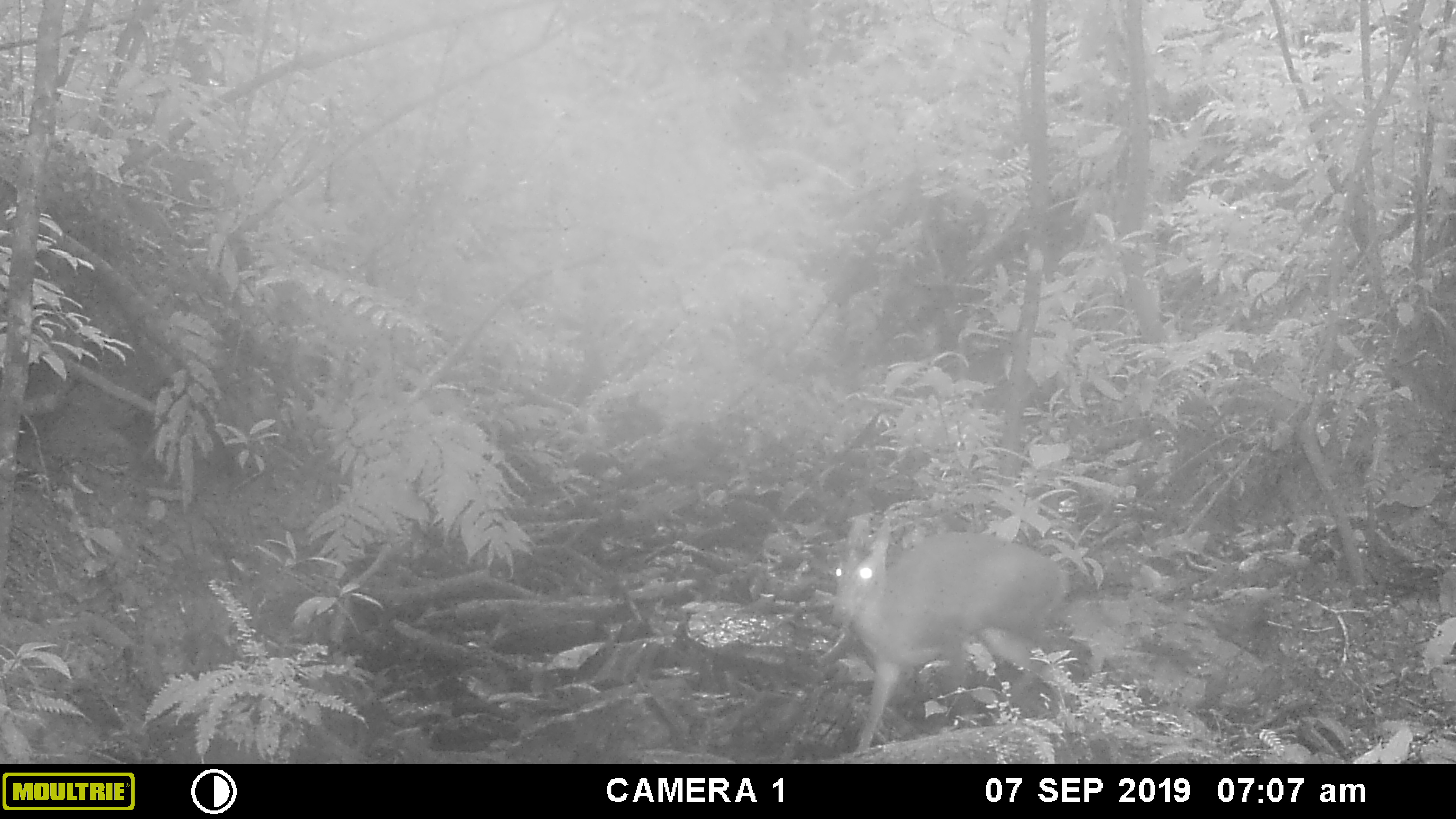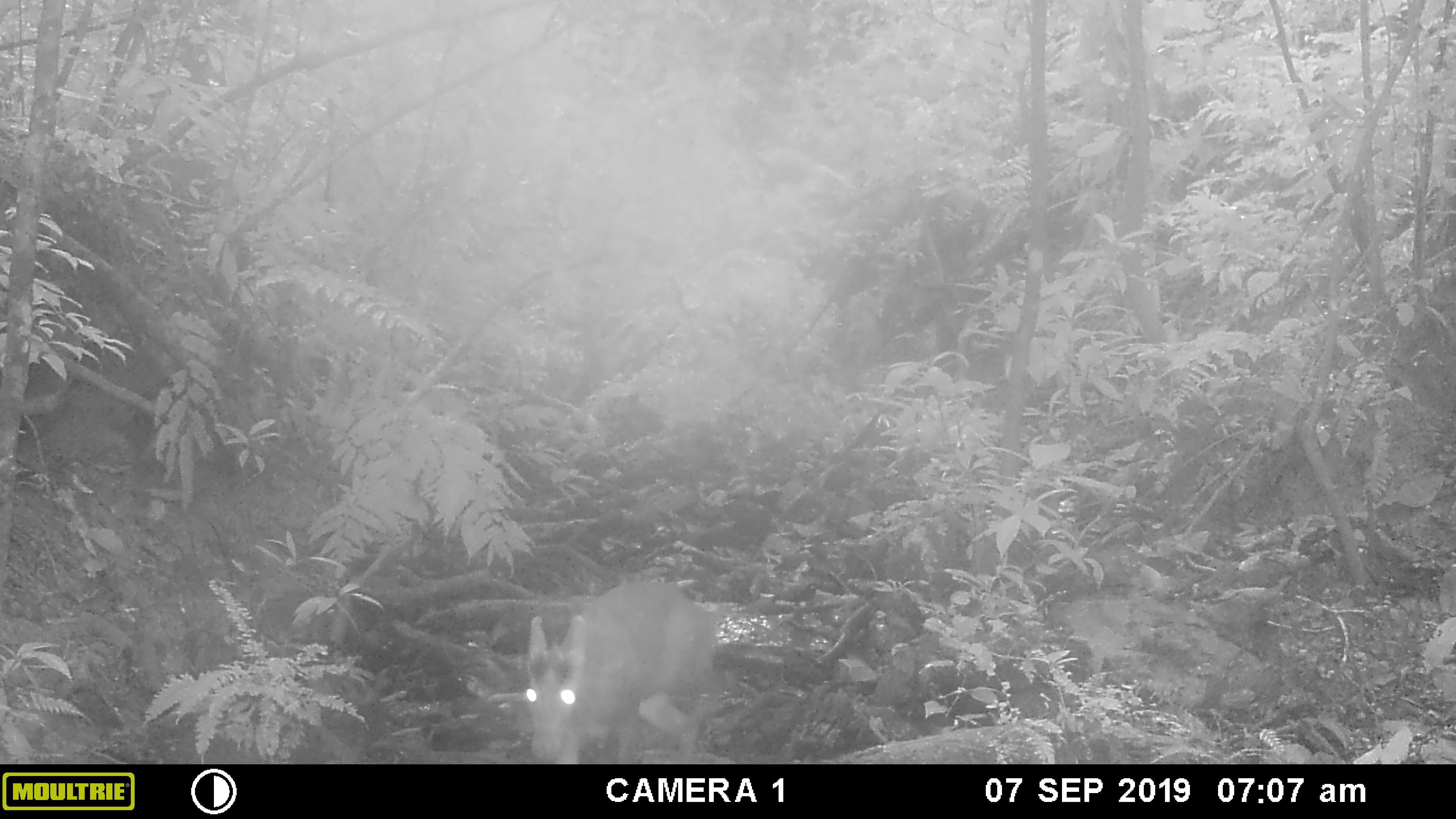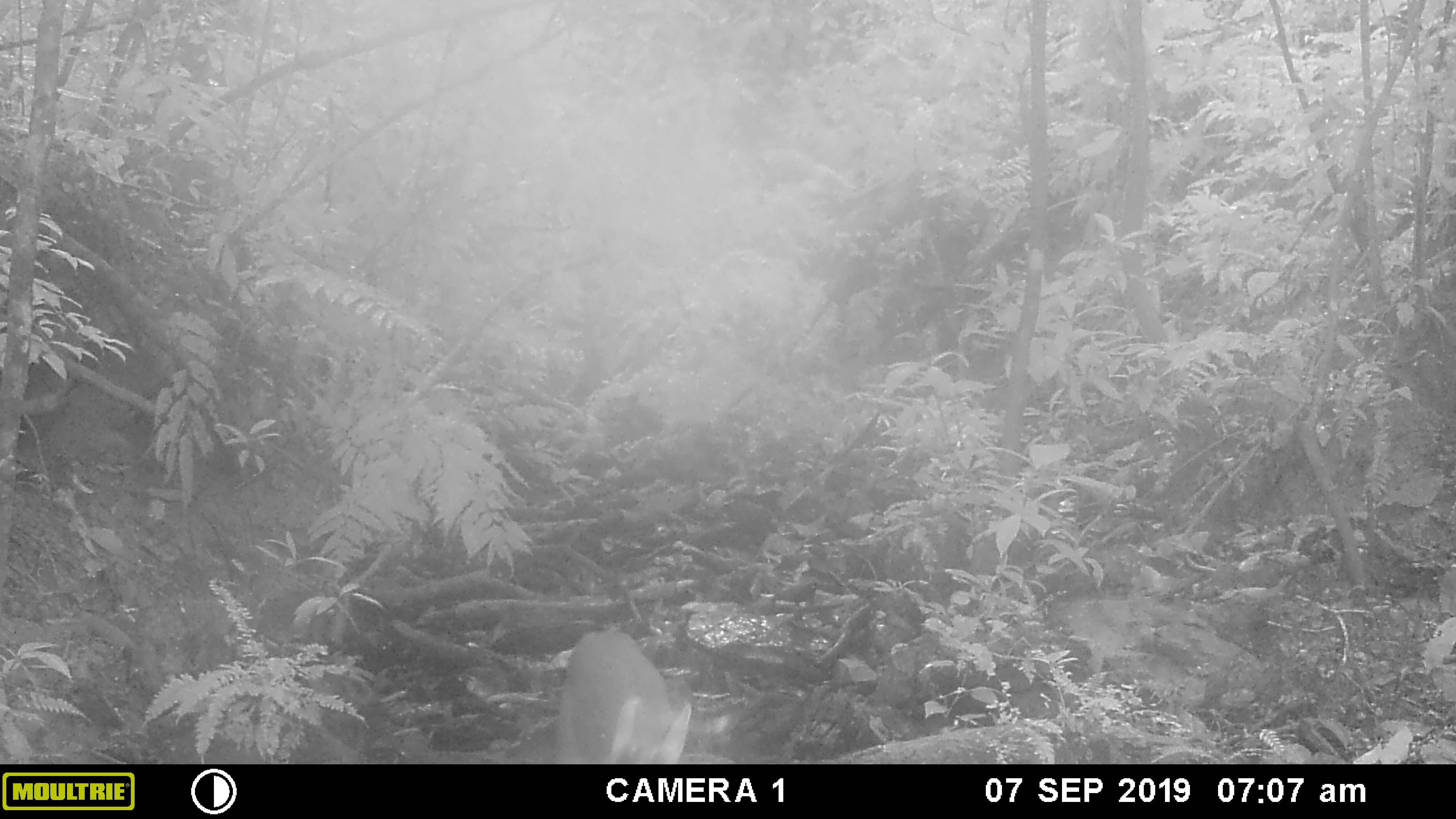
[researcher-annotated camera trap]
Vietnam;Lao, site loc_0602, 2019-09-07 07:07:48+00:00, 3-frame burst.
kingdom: Animalia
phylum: Chordata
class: Mammalia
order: Artiodactyla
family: Cervidae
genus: Muntiacus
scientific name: Muntiacus rooseveltorum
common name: roosevelt's muntjac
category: roosevelts muntjac group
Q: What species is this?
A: Roosevelts muntjac group (roosevelt's muntjac) (Muntiacus rooseveltorum).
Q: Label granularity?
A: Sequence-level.